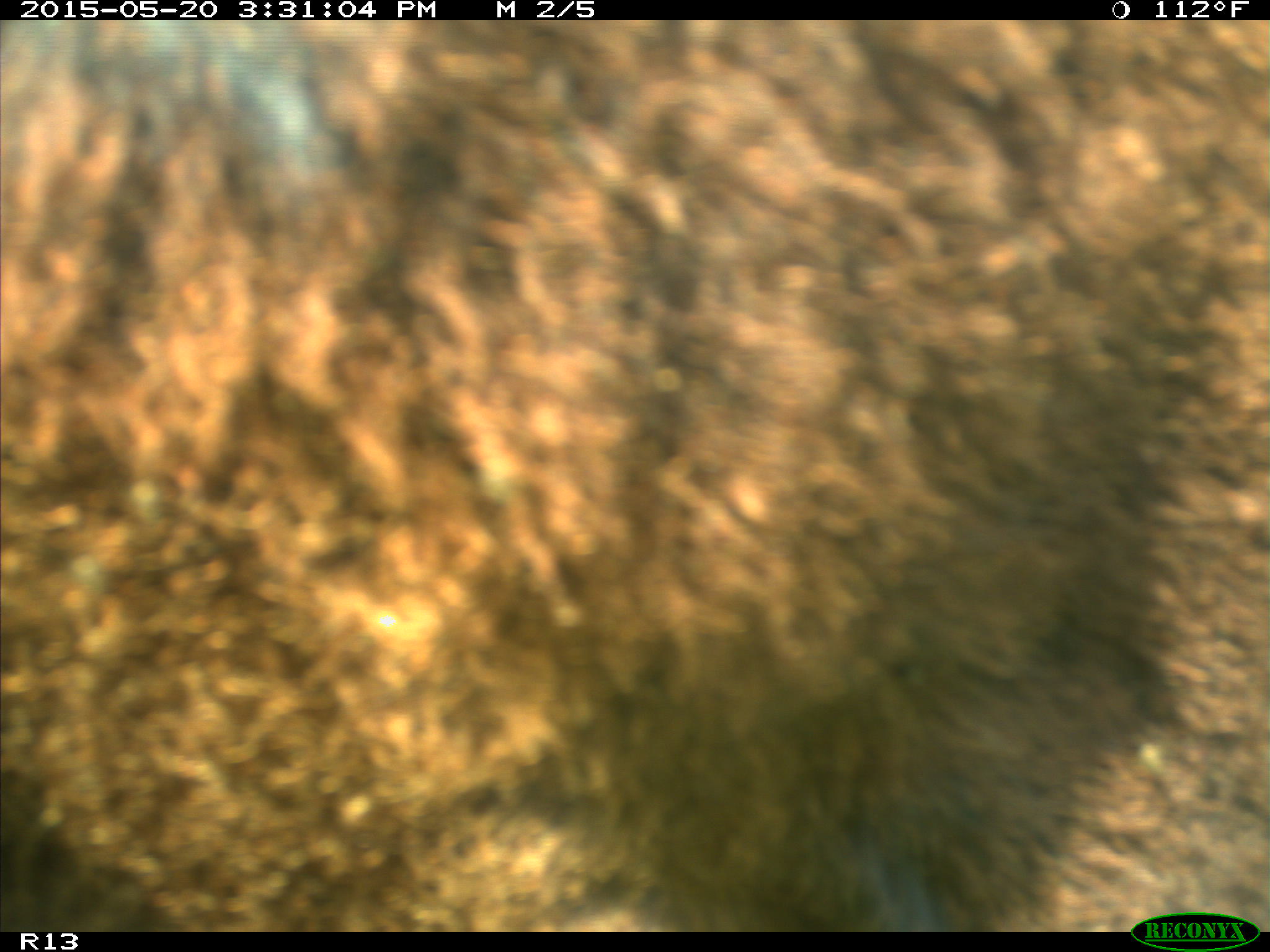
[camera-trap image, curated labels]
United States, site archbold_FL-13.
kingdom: Animalia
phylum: Chordata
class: Mammalia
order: Artiodactyla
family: Bovidae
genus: Bos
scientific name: Bos taurus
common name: domestic cow